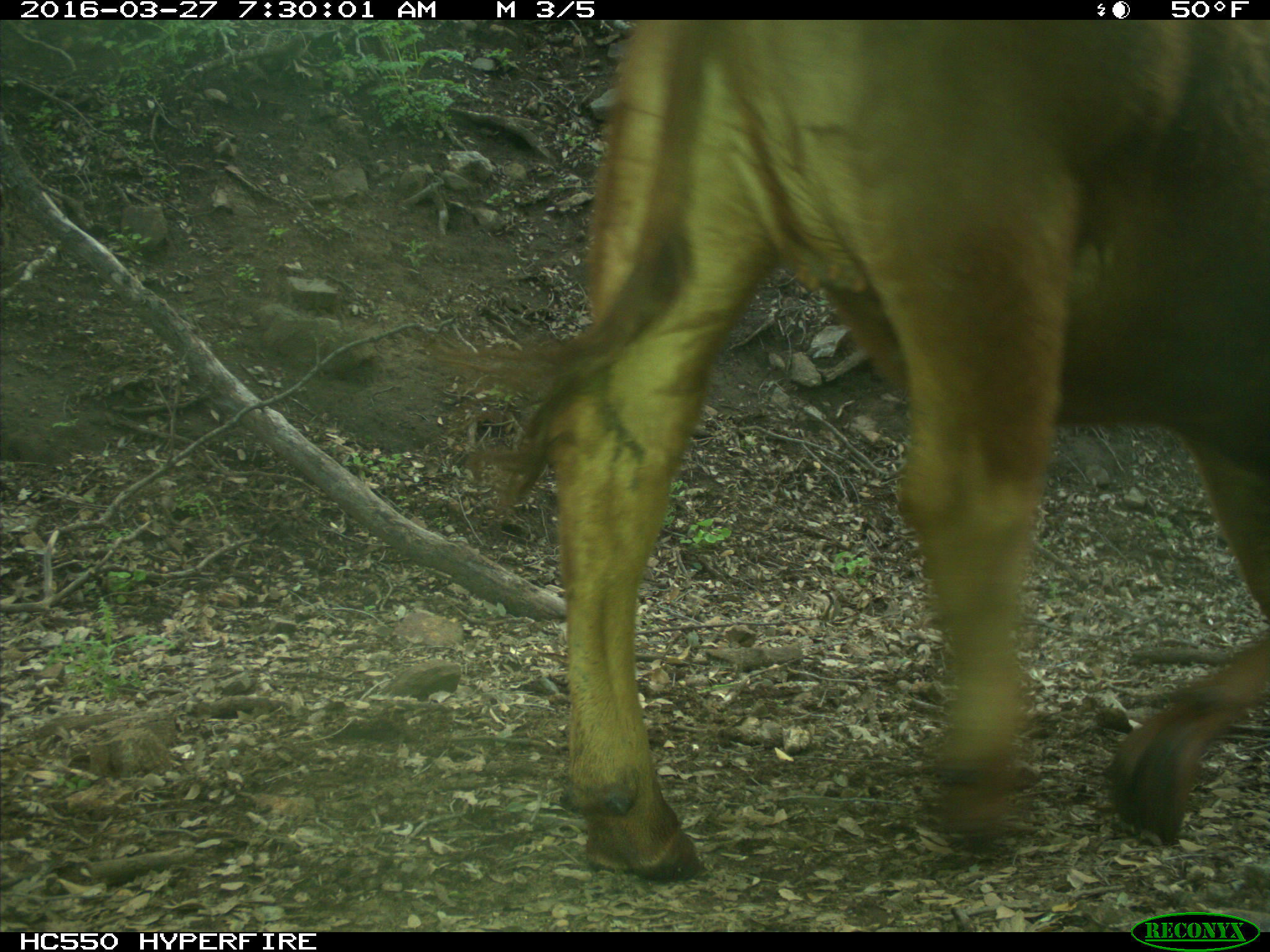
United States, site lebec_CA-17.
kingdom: Animalia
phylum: Chordata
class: Mammalia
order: Artiodactyla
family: Bovidae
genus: Bos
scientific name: Bos taurus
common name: domestic cow